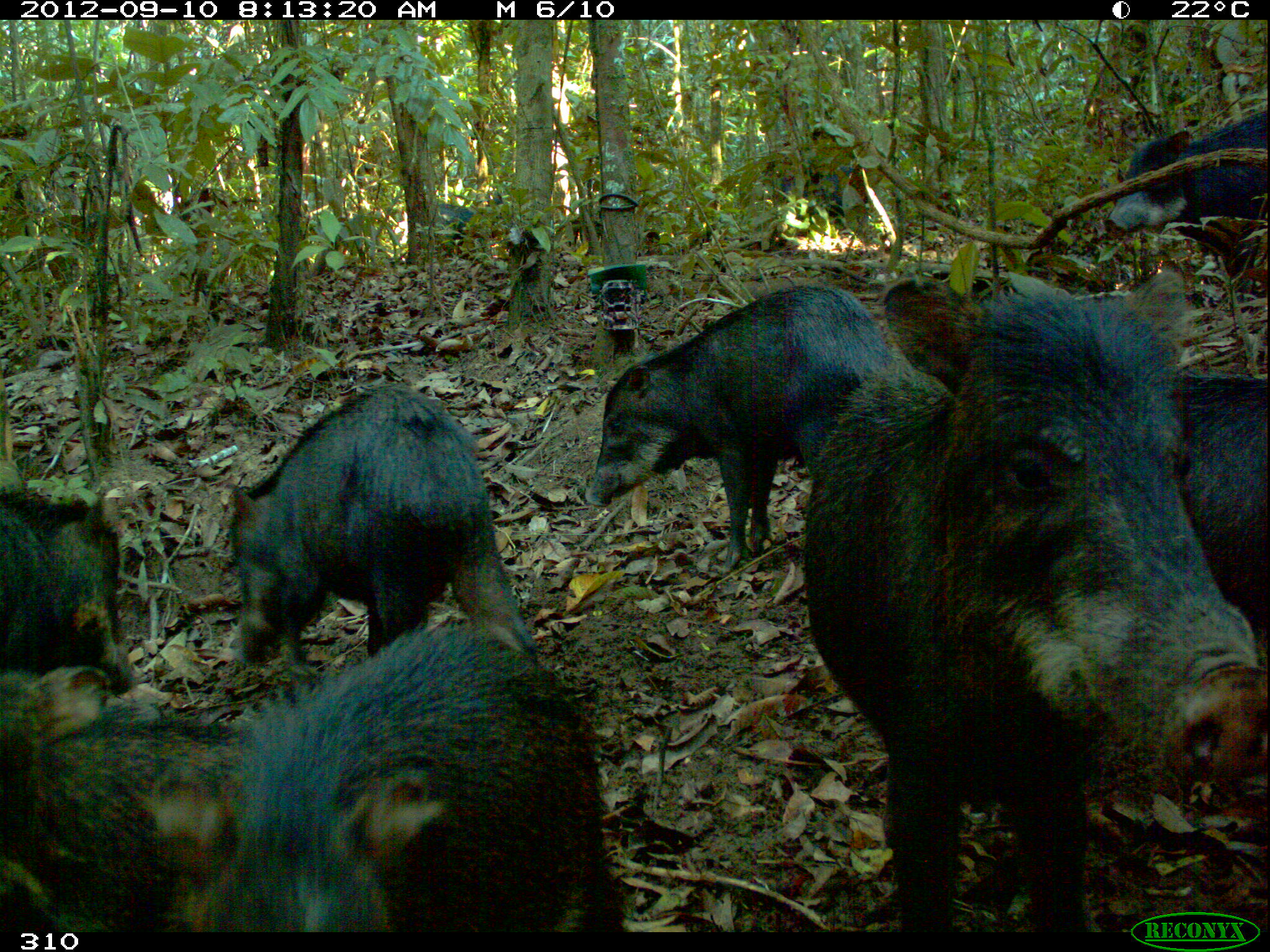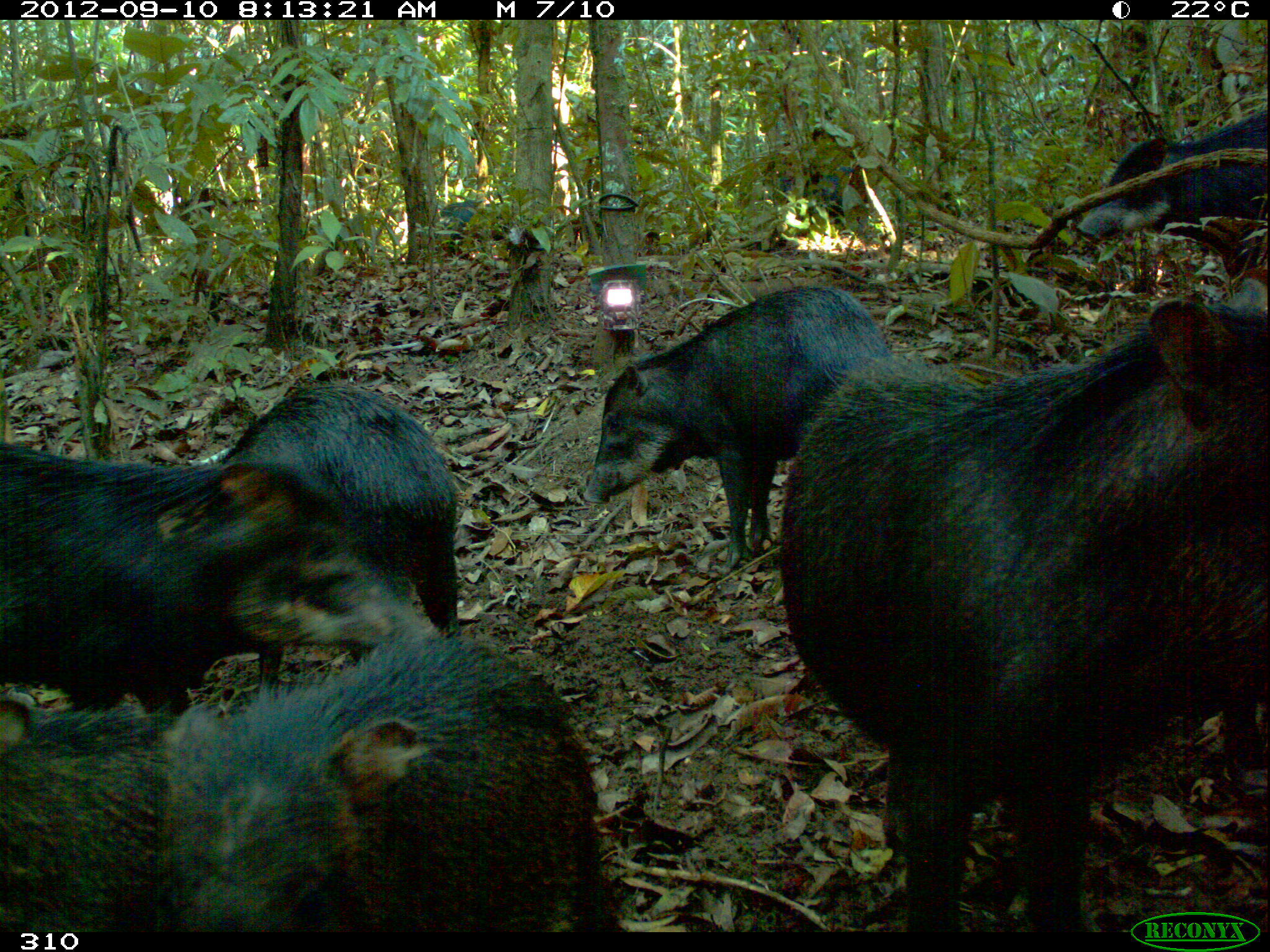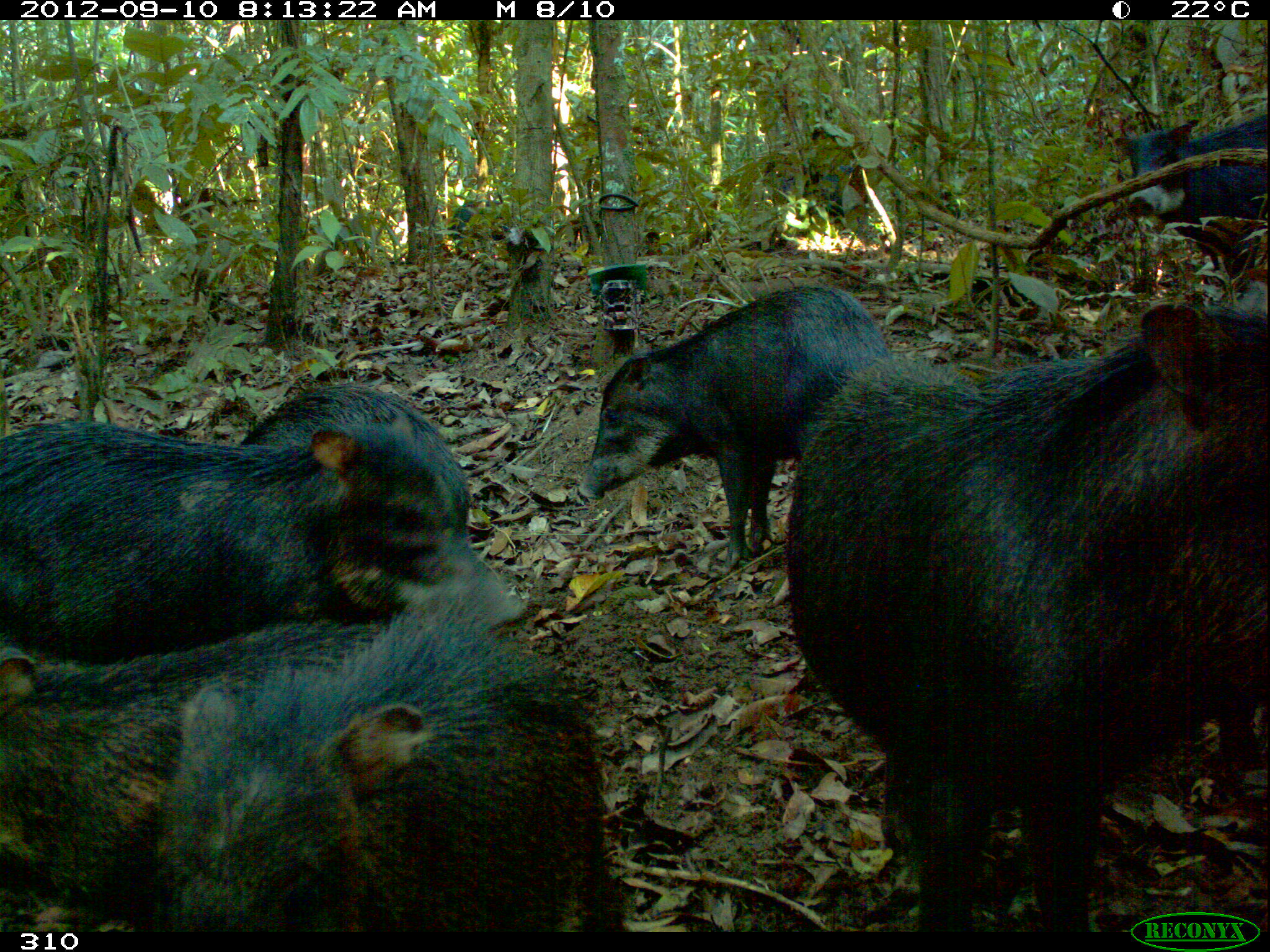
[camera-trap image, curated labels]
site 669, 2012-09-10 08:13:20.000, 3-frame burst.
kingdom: Animalia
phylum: Chordata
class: Mammalia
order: Artiodactyla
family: Tayassuidae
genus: Tayassu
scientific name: Tayassu pecari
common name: white-lipped peccary